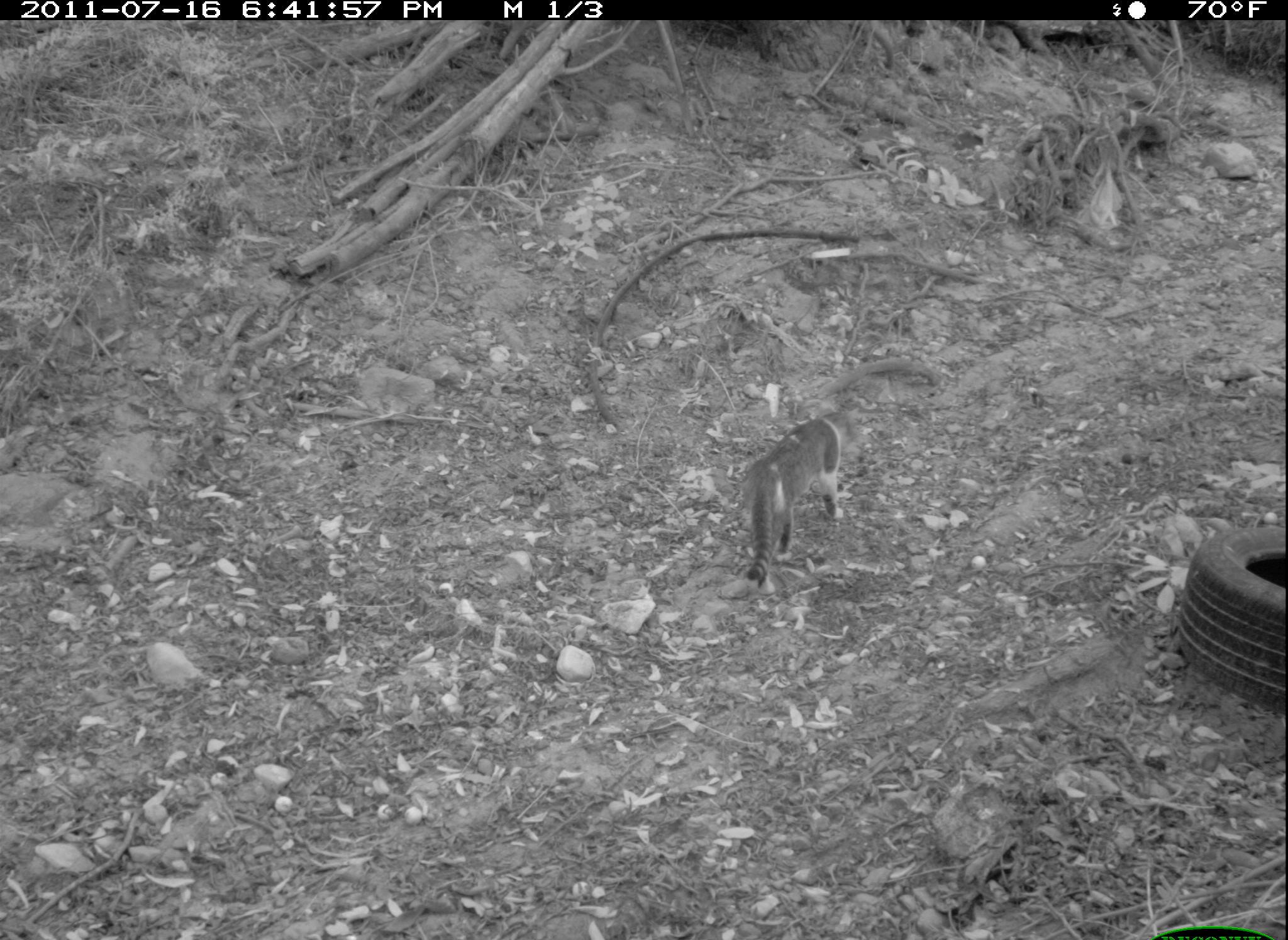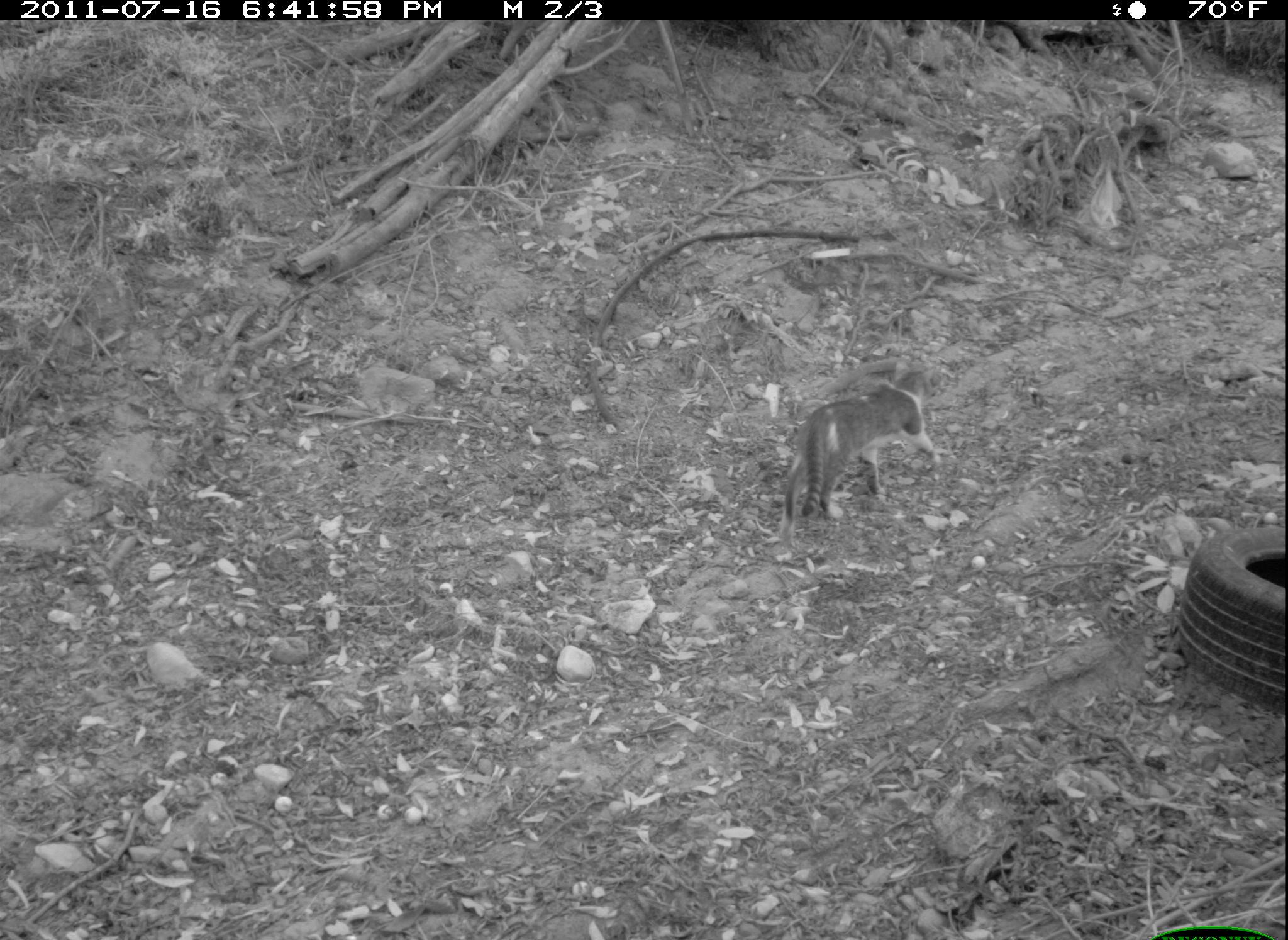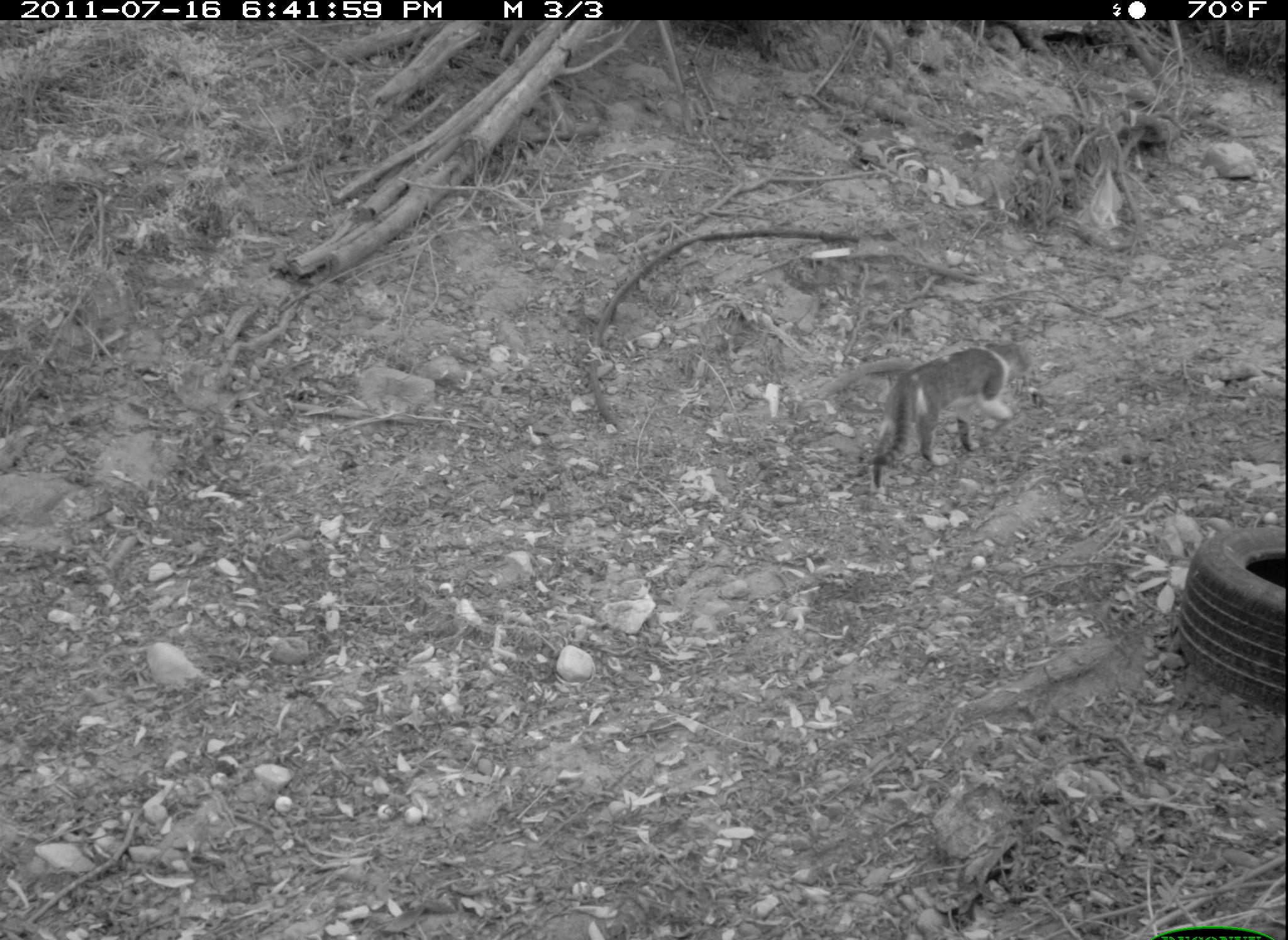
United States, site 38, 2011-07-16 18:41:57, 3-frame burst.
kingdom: Animalia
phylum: Chordata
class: Mammalia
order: Carnivora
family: Felidae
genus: Felis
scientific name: Felis catus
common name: cat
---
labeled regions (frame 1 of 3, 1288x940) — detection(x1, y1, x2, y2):
cat: detection(716, 383, 887, 617)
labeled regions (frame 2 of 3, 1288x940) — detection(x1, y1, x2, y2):
cat: detection(784, 362, 947, 532)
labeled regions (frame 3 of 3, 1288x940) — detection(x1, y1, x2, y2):
cat: detection(877, 338, 1034, 482)